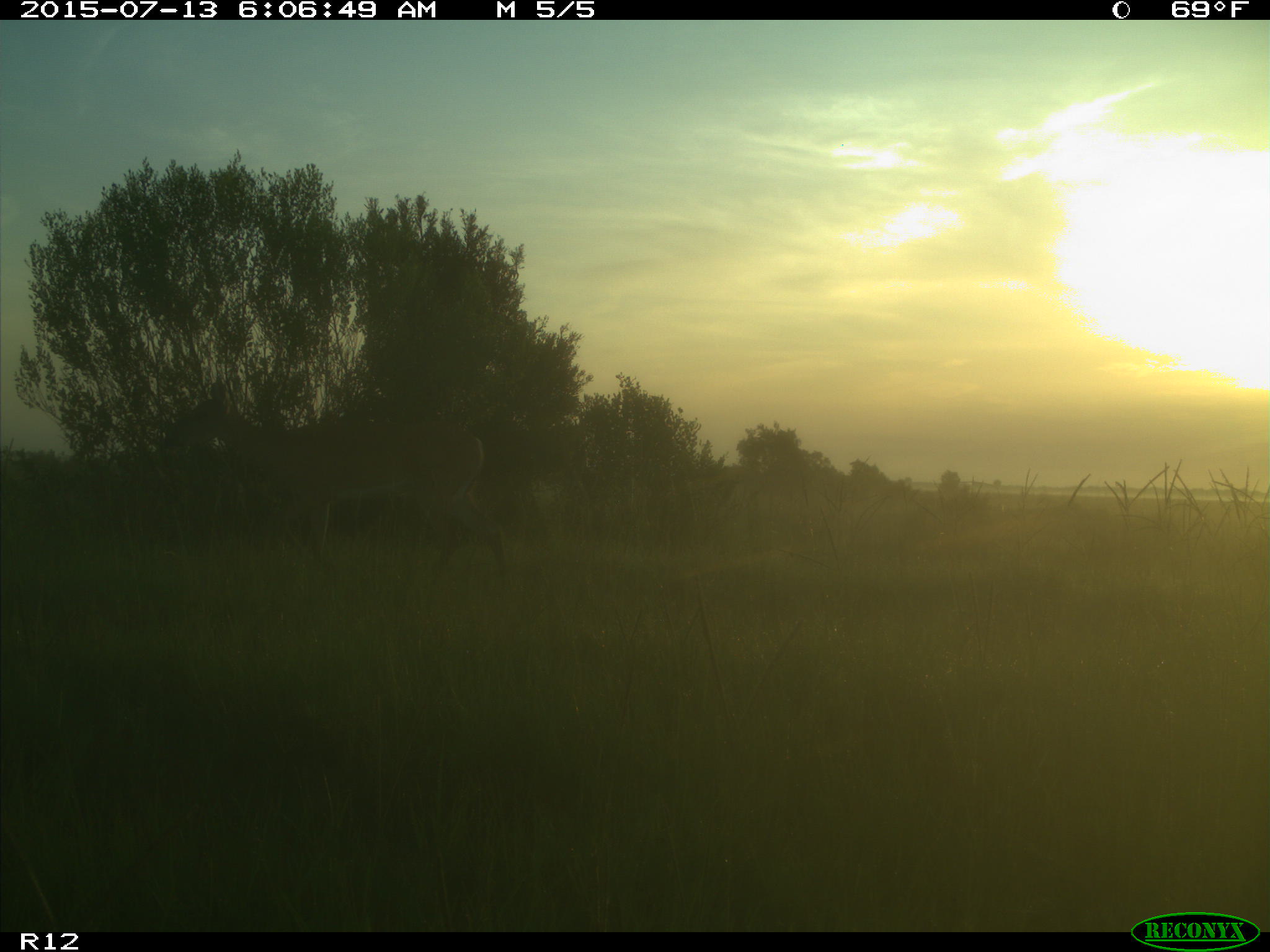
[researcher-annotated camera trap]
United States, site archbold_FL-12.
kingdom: Animalia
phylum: Chordata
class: Mammalia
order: Artiodactyla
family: Cervidae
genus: Odocoileus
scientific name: Odocoileus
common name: deer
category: unidentified deer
Unidentified deer (deer) (Odocoileus).